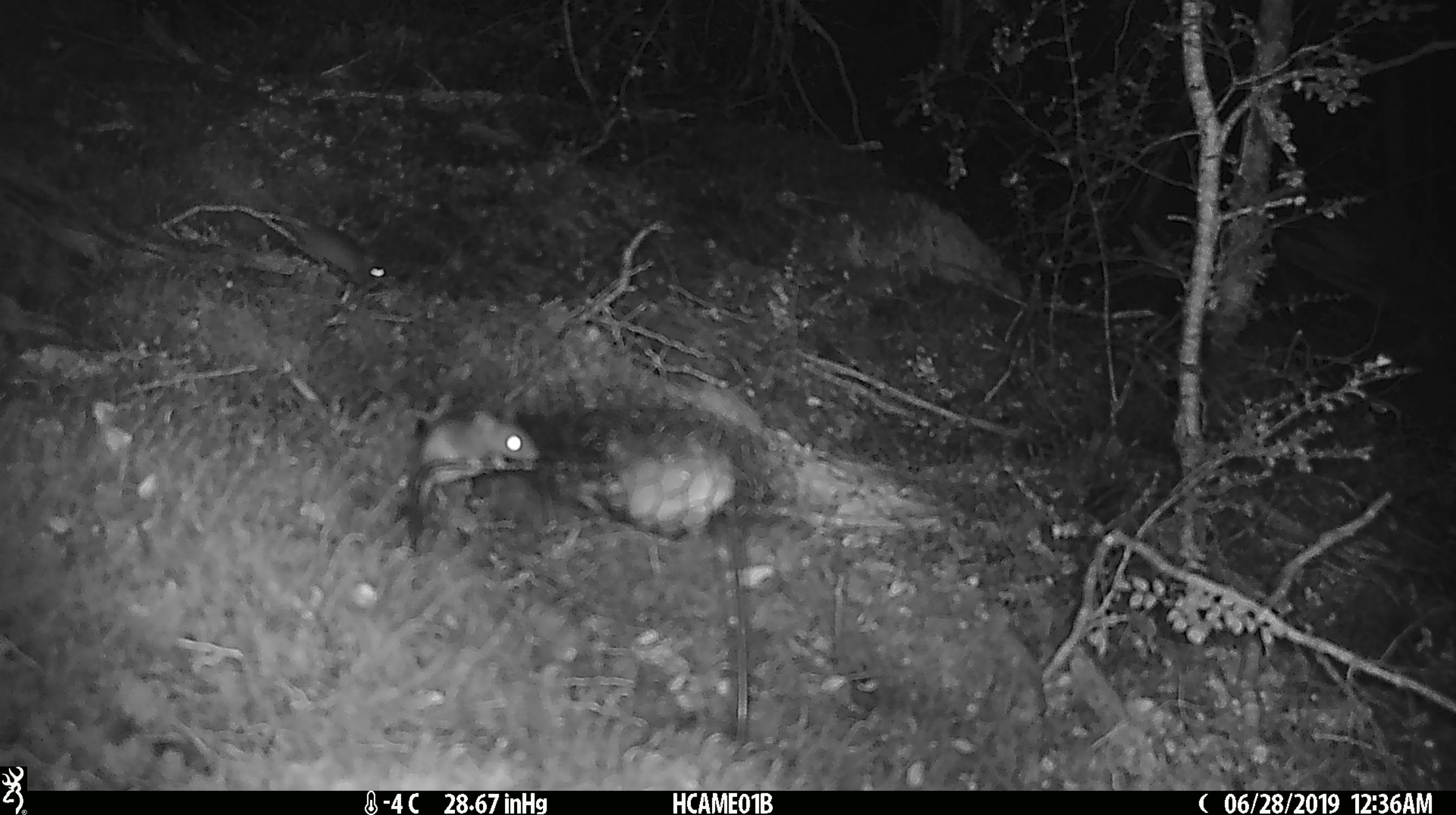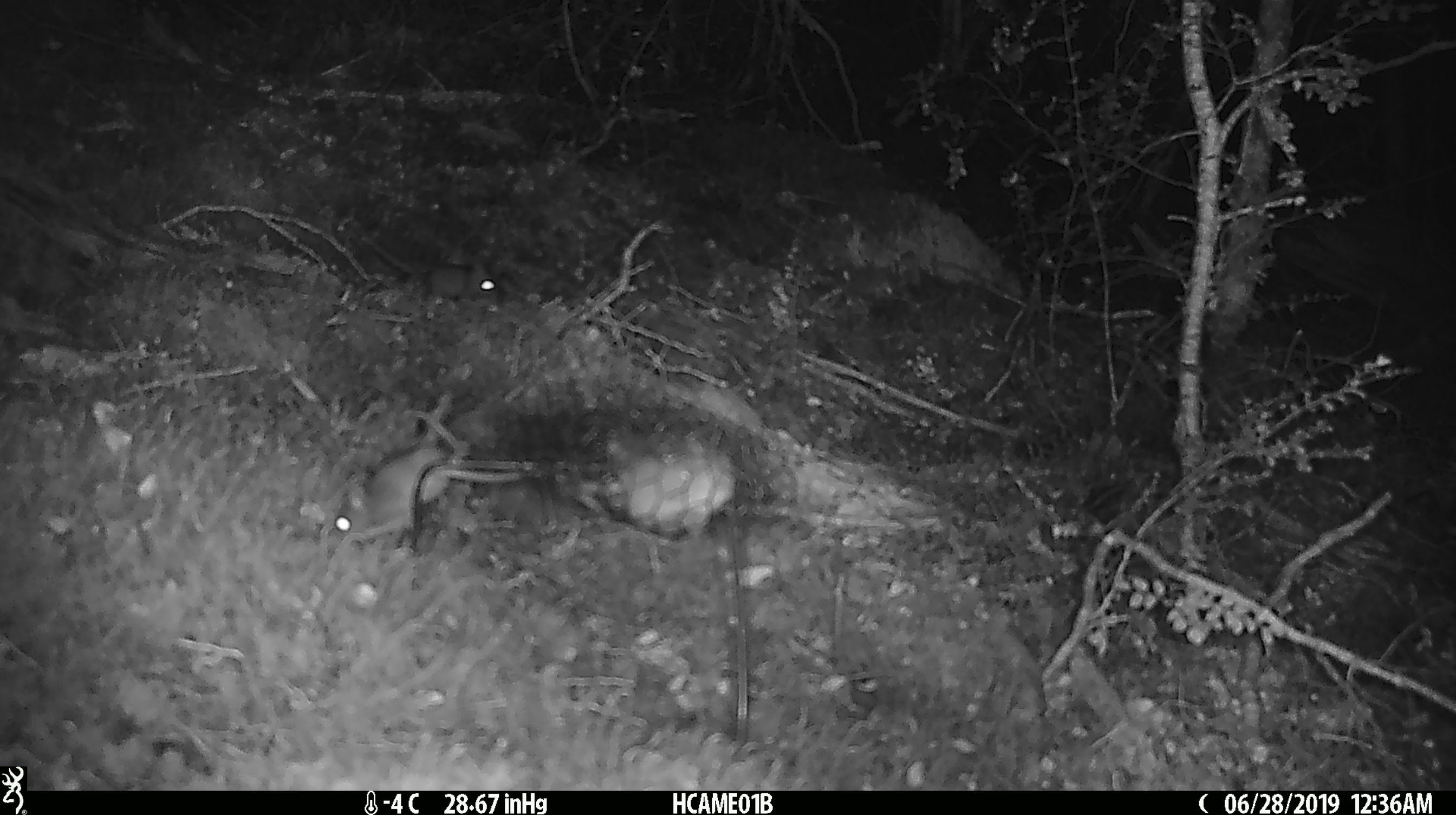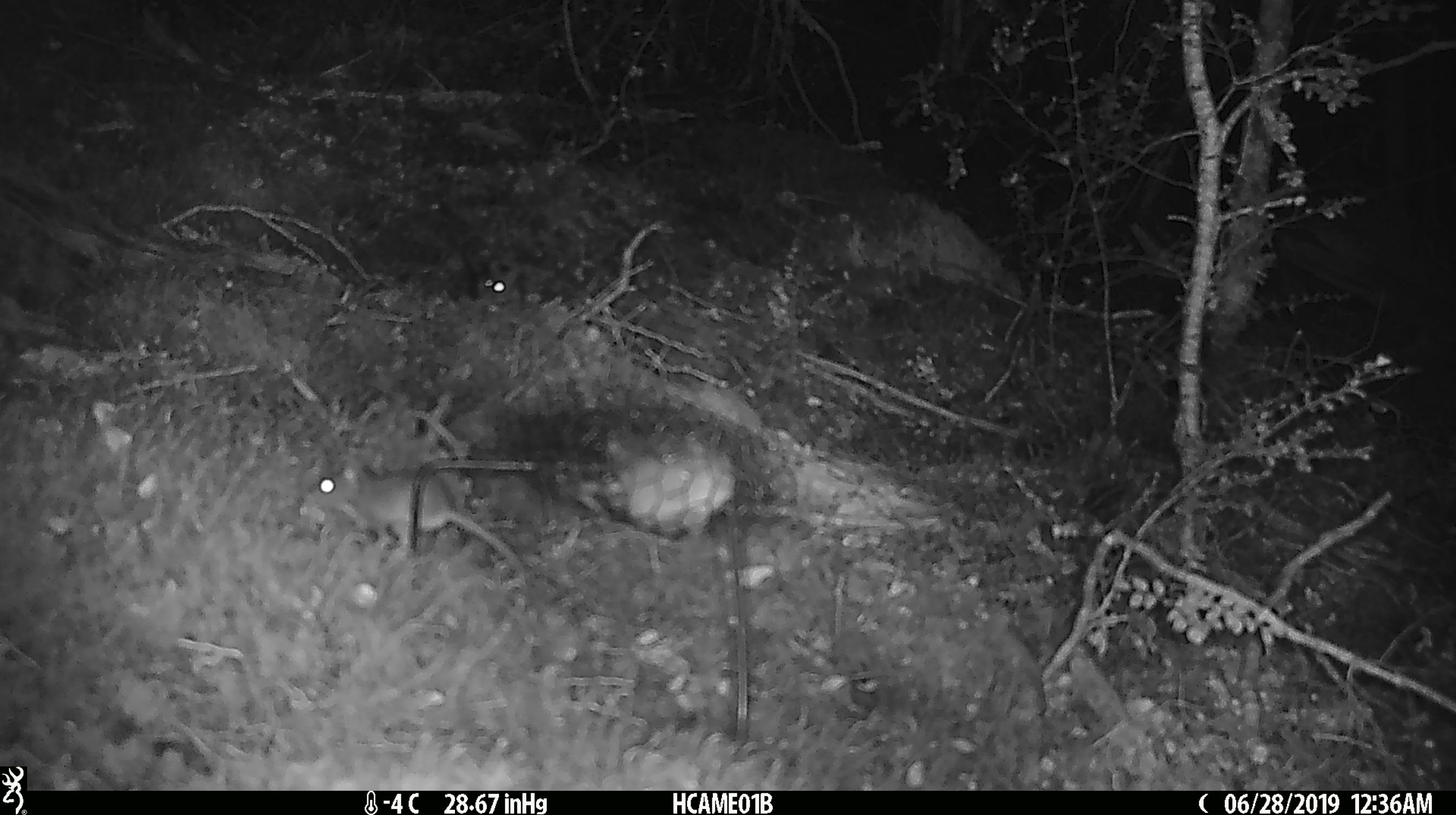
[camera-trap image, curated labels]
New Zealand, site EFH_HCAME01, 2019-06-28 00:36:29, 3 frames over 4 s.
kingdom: Animalia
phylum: Chordata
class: Mammalia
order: Rodentia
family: Muridae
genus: Mus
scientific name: Mus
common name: mouse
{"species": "mouse (Mus)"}